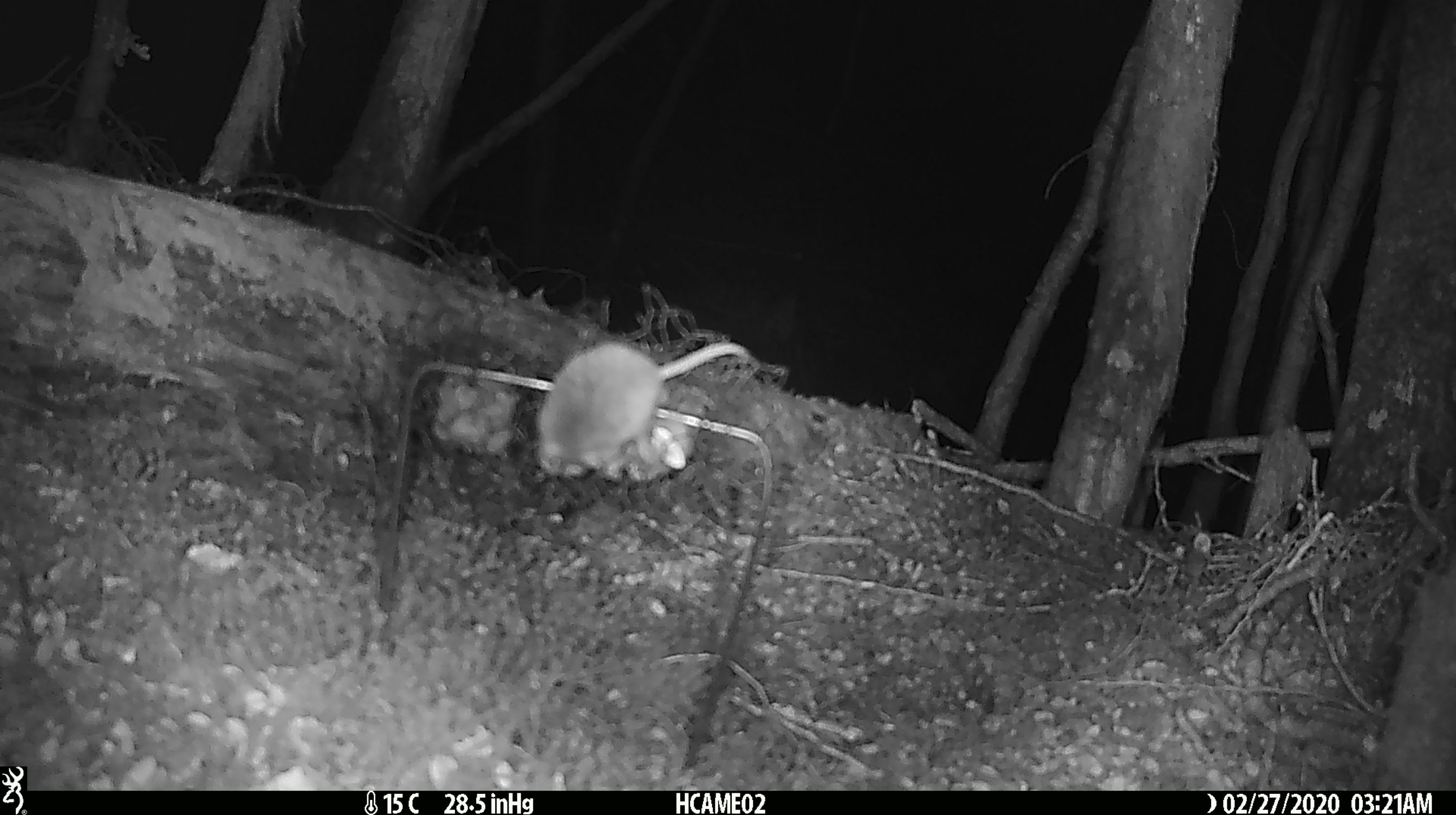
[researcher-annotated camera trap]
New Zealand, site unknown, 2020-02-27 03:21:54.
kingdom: Animalia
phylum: Chordata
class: Mammalia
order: Rodentia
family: Muridae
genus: Mus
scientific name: Mus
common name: mouse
Mouse (Mus).